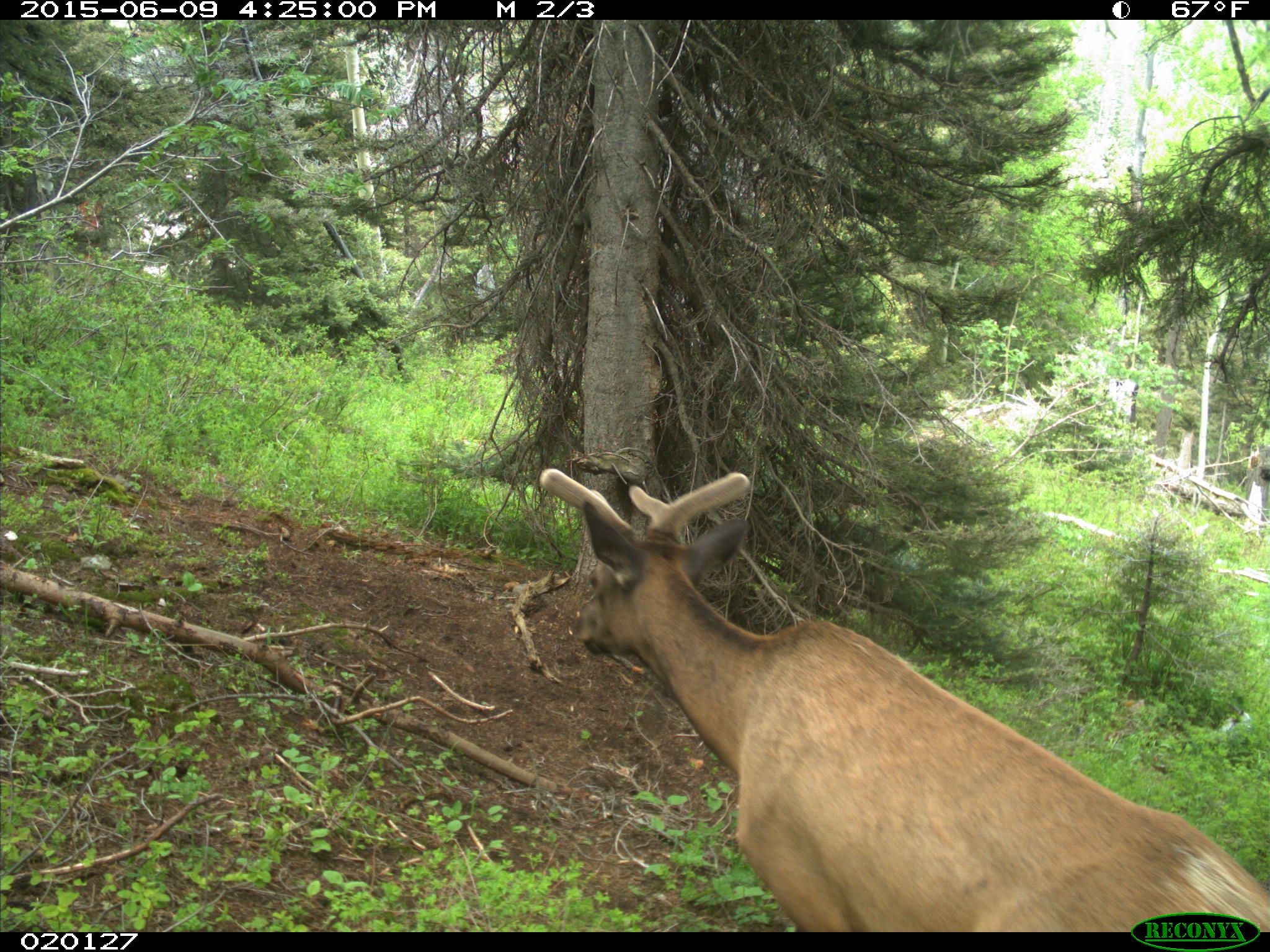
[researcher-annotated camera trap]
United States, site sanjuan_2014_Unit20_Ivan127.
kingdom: Animalia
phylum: Chordata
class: Mammalia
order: Artiodactyla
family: Cervidae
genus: Cervus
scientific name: Cervus elaphus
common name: red deer